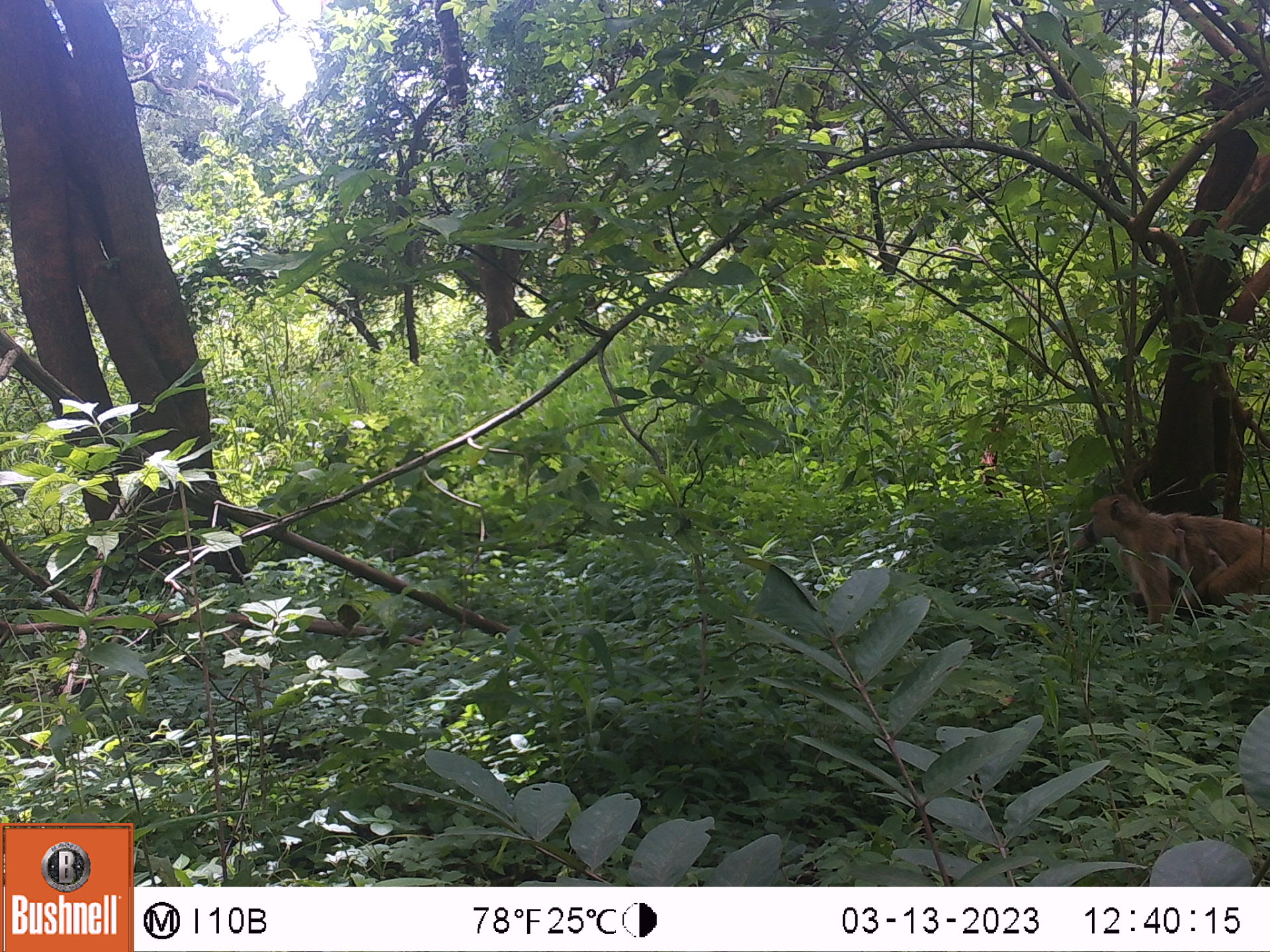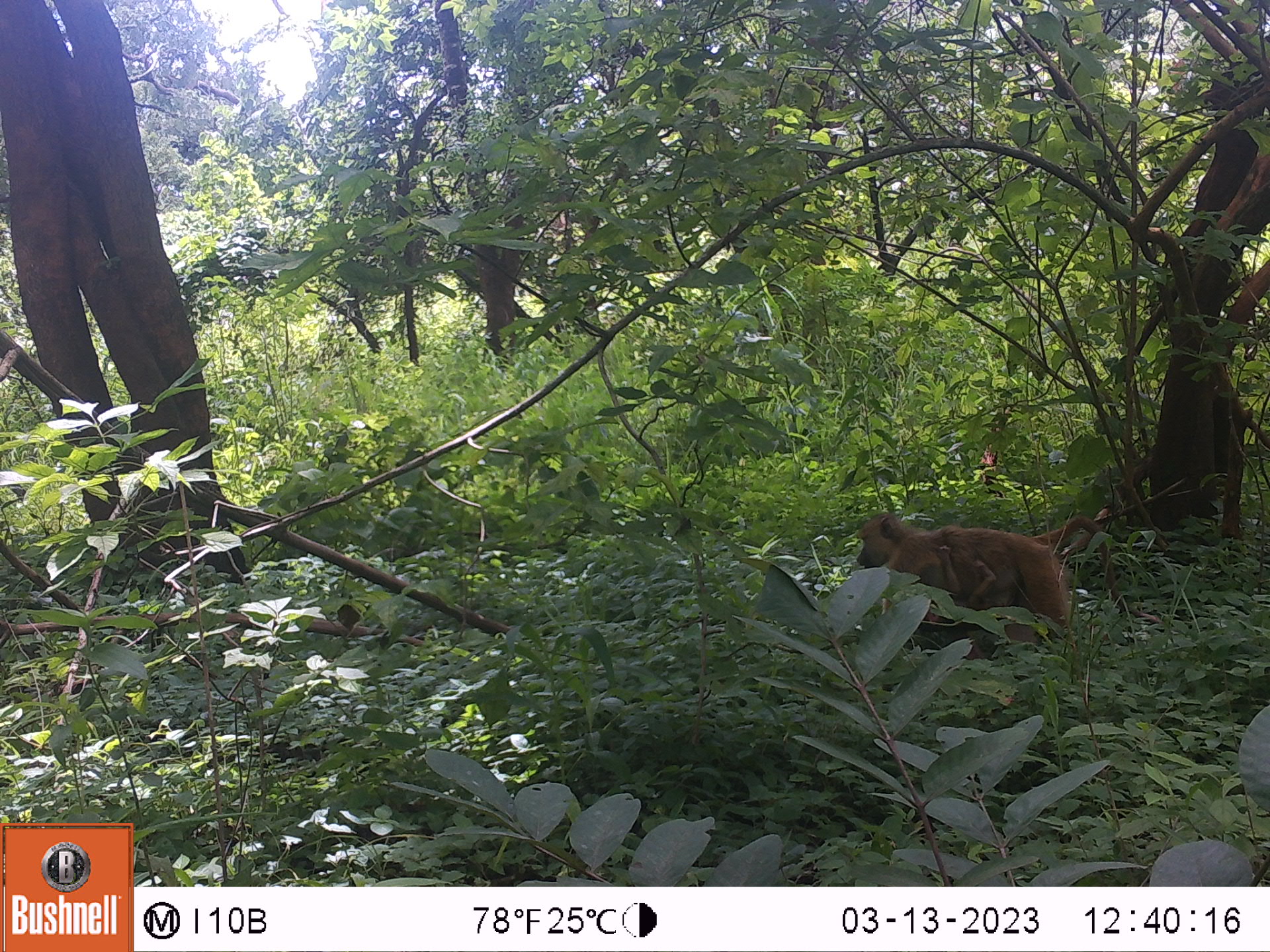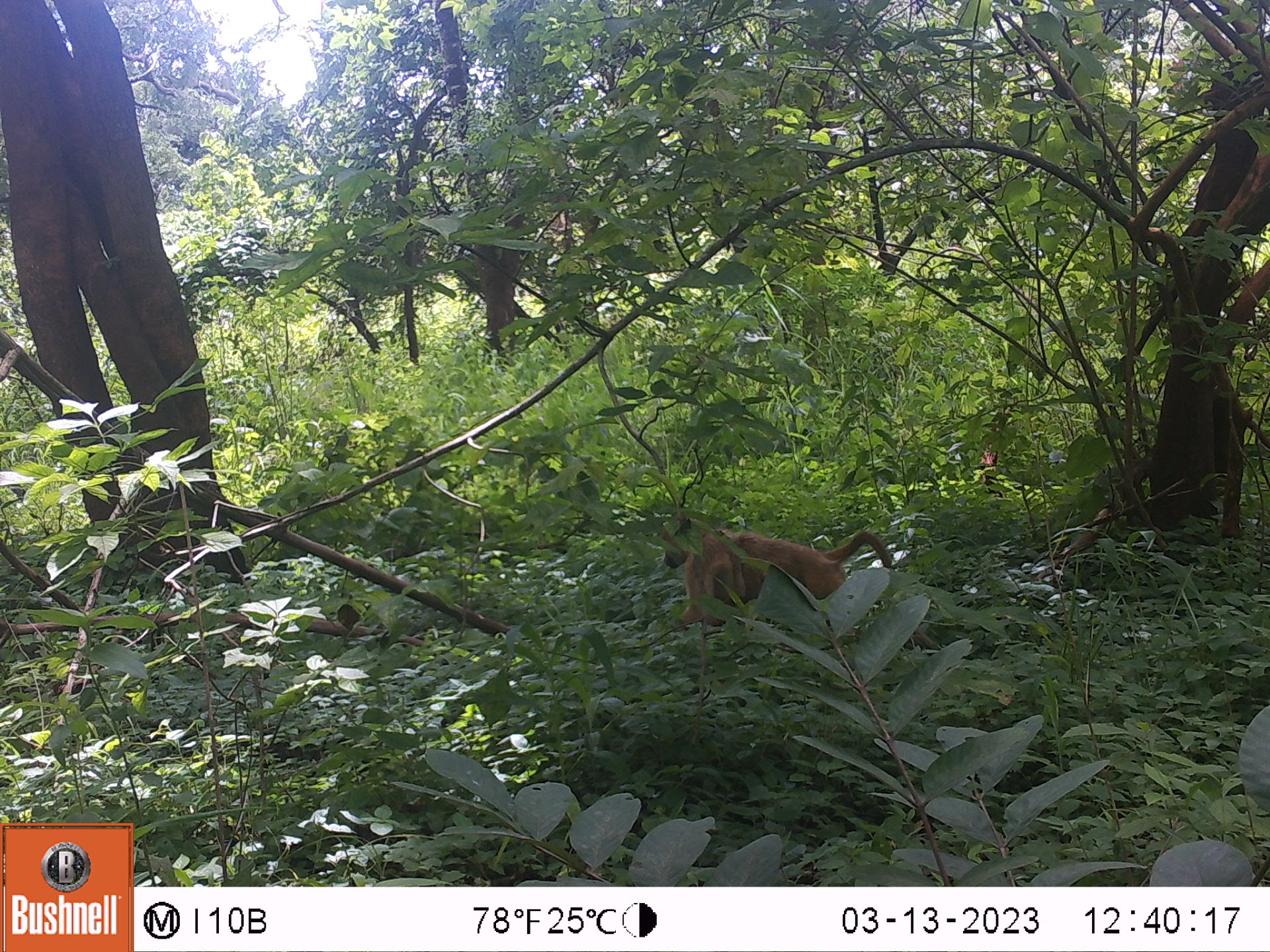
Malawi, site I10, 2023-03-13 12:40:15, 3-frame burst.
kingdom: Animalia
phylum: Chordata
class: Mammalia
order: Primates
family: Cercopithecidae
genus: Papio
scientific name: Papio cynocephalus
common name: yellow baboon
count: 2